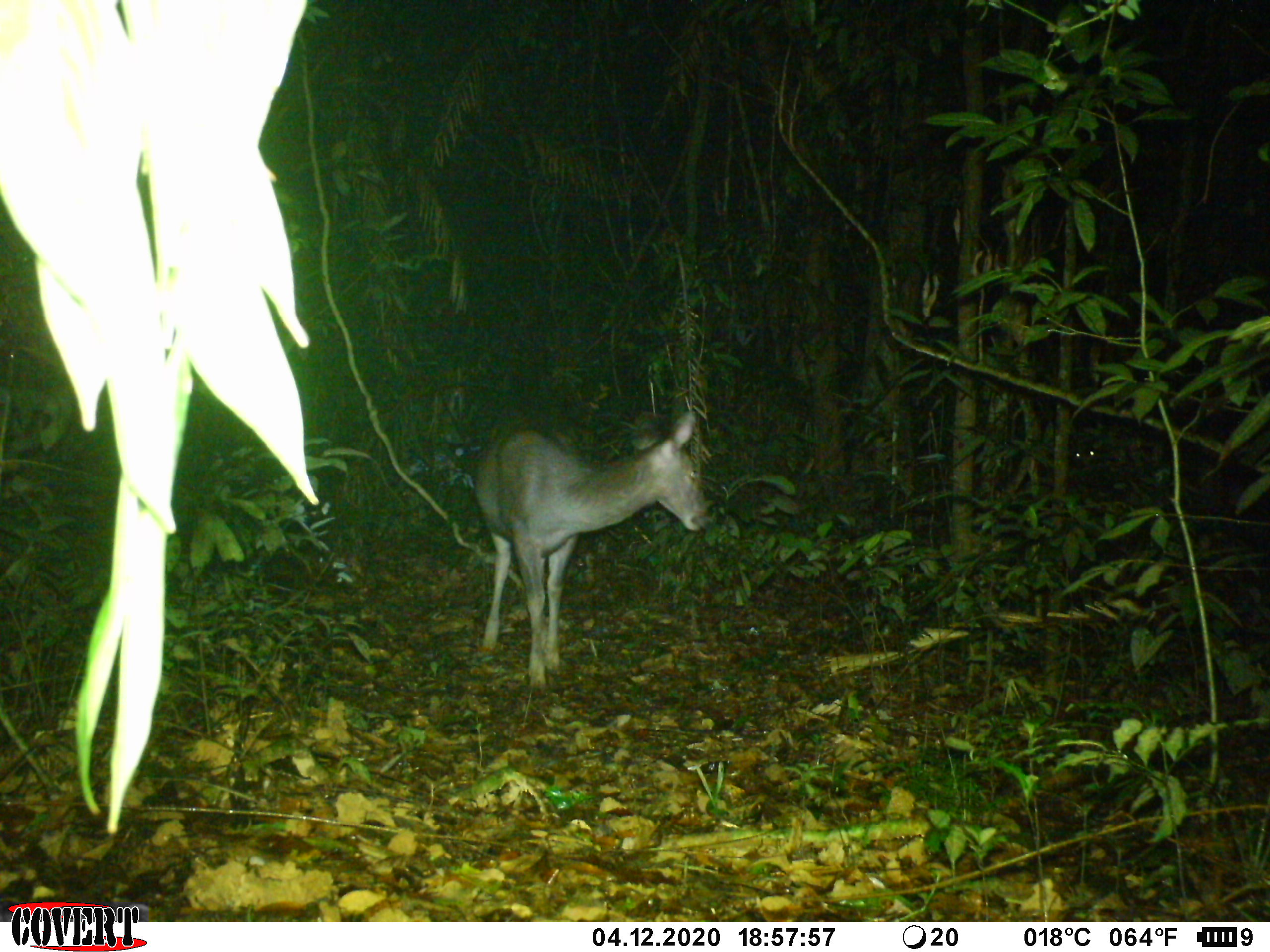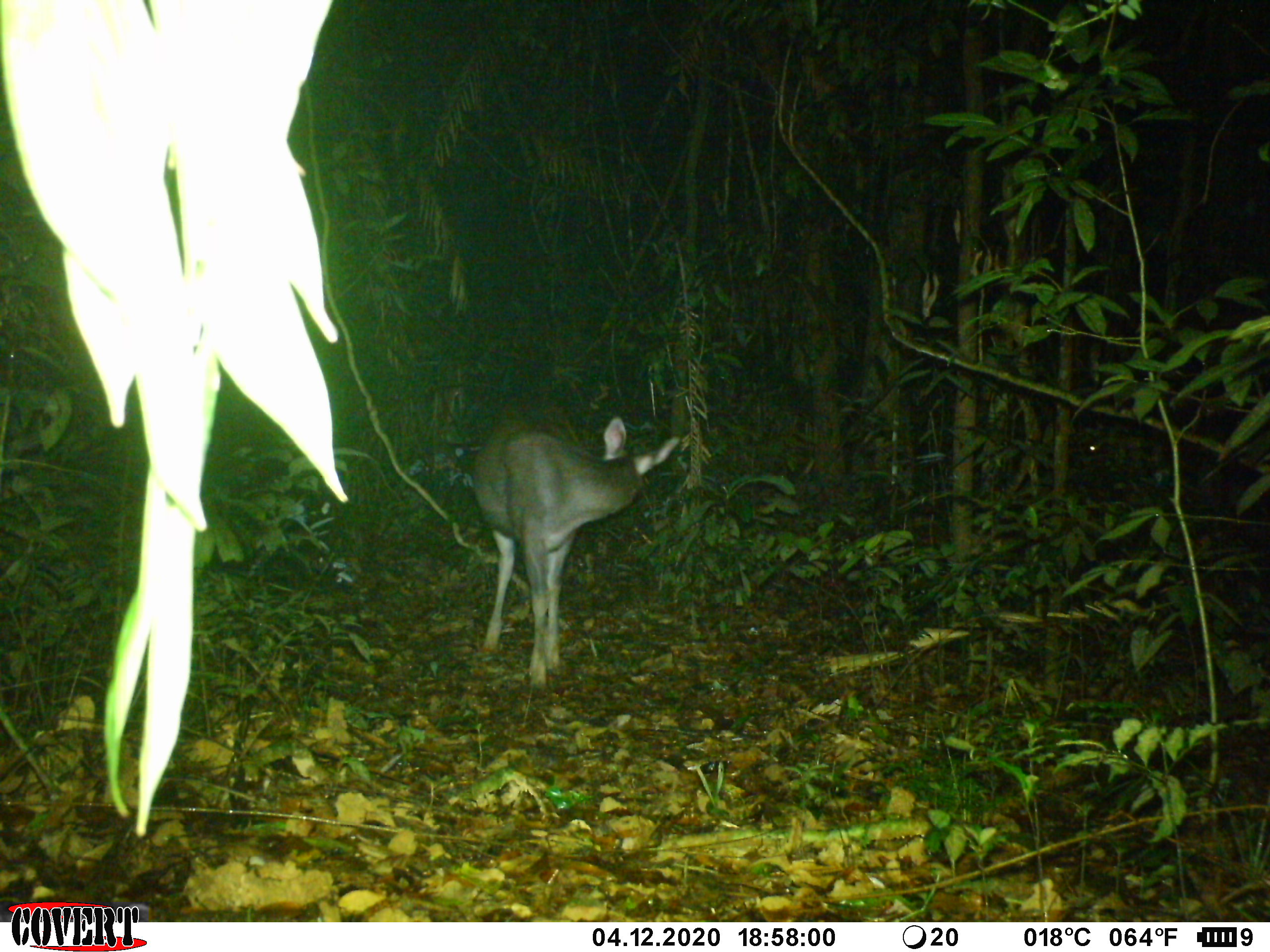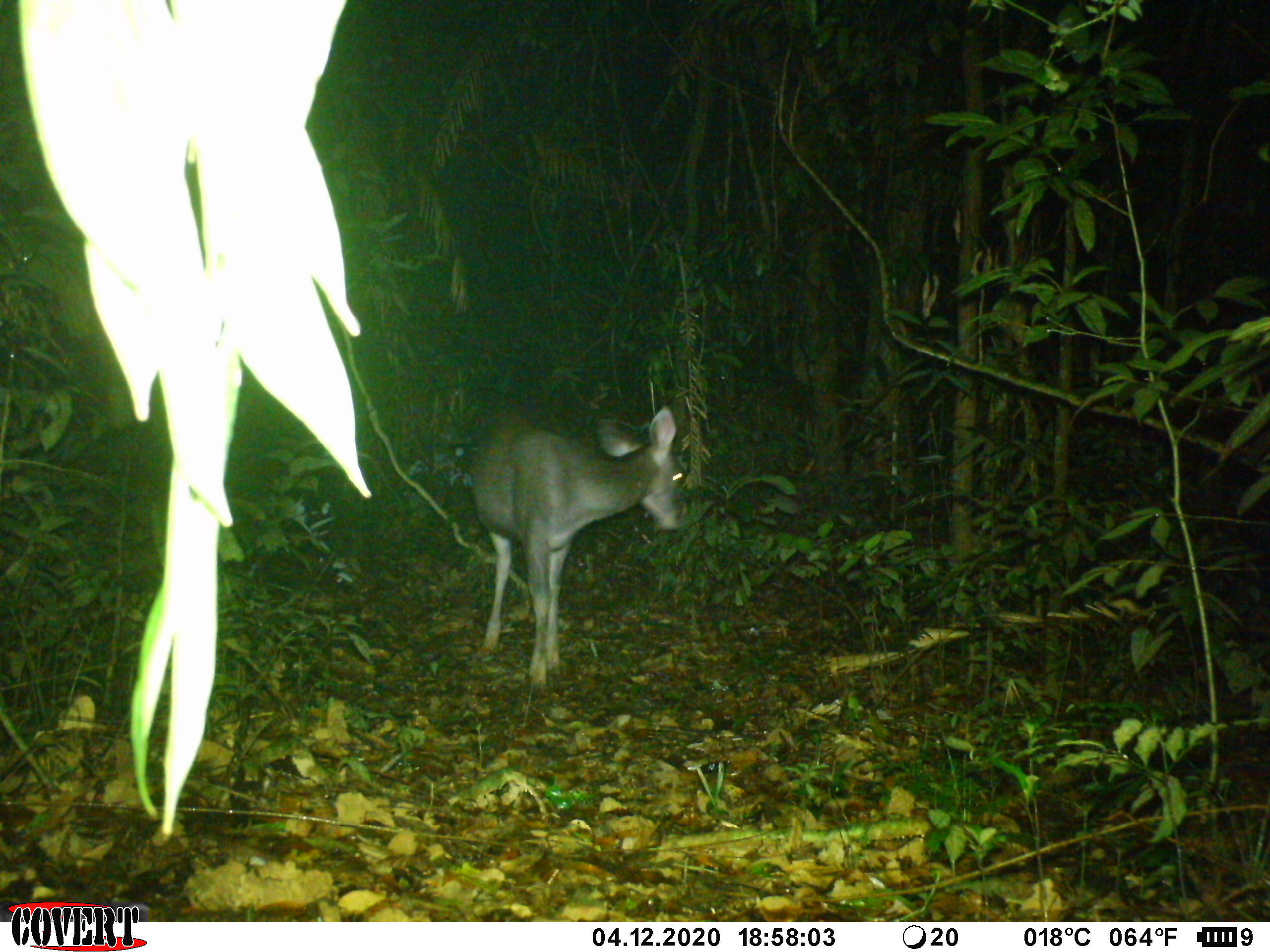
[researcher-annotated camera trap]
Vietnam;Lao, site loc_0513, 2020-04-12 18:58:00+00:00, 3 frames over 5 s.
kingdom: Animalia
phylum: Chordata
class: Mammalia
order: Artiodactyla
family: Cervidae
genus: Rusa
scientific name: Rusa unicolor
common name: sambar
Sambar (Rusa unicolor). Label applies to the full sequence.